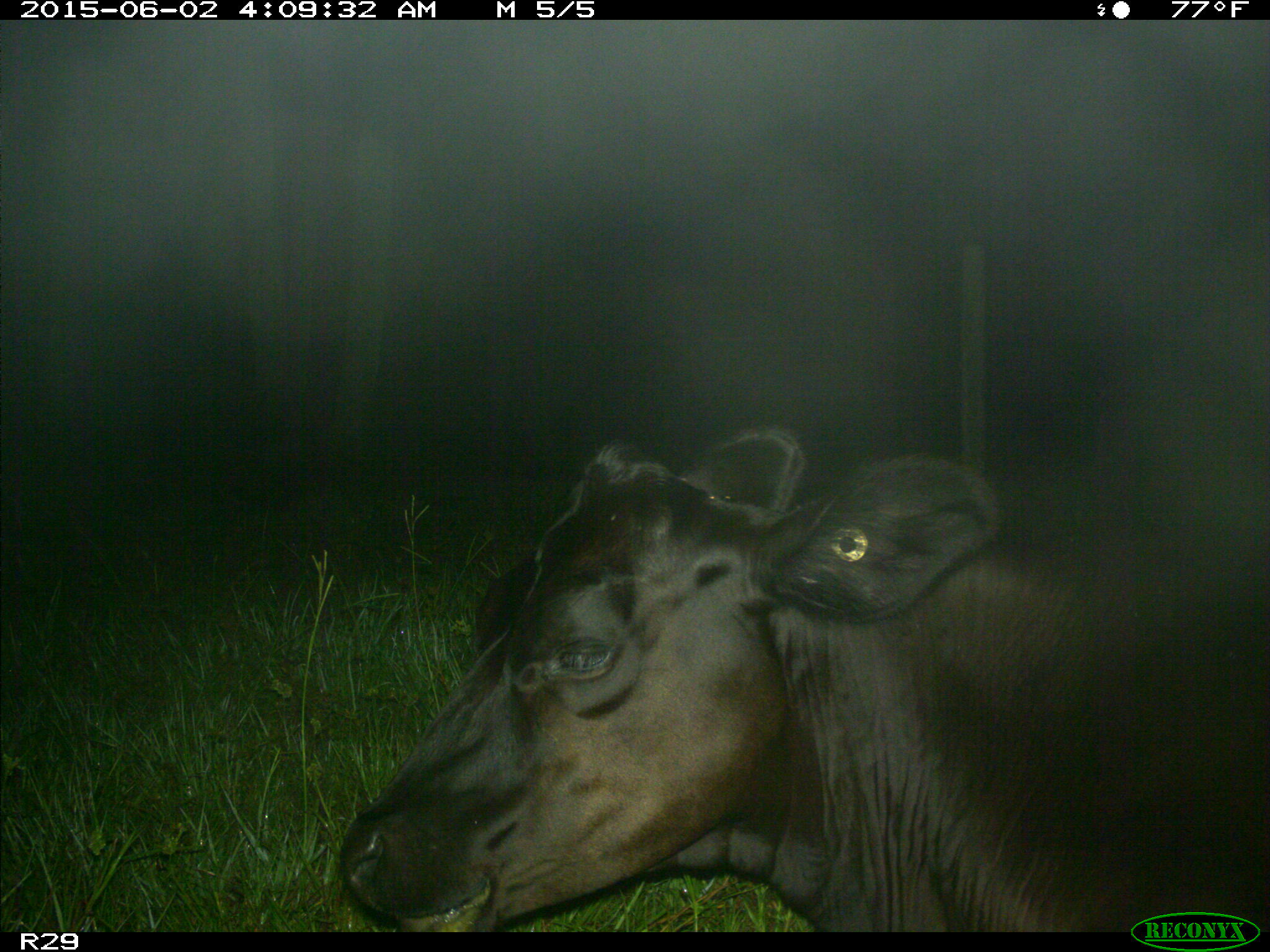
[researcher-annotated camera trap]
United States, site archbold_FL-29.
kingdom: Animalia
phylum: Chordata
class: Mammalia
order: Artiodactyla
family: Bovidae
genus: Bos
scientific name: Bos taurus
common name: domestic cow